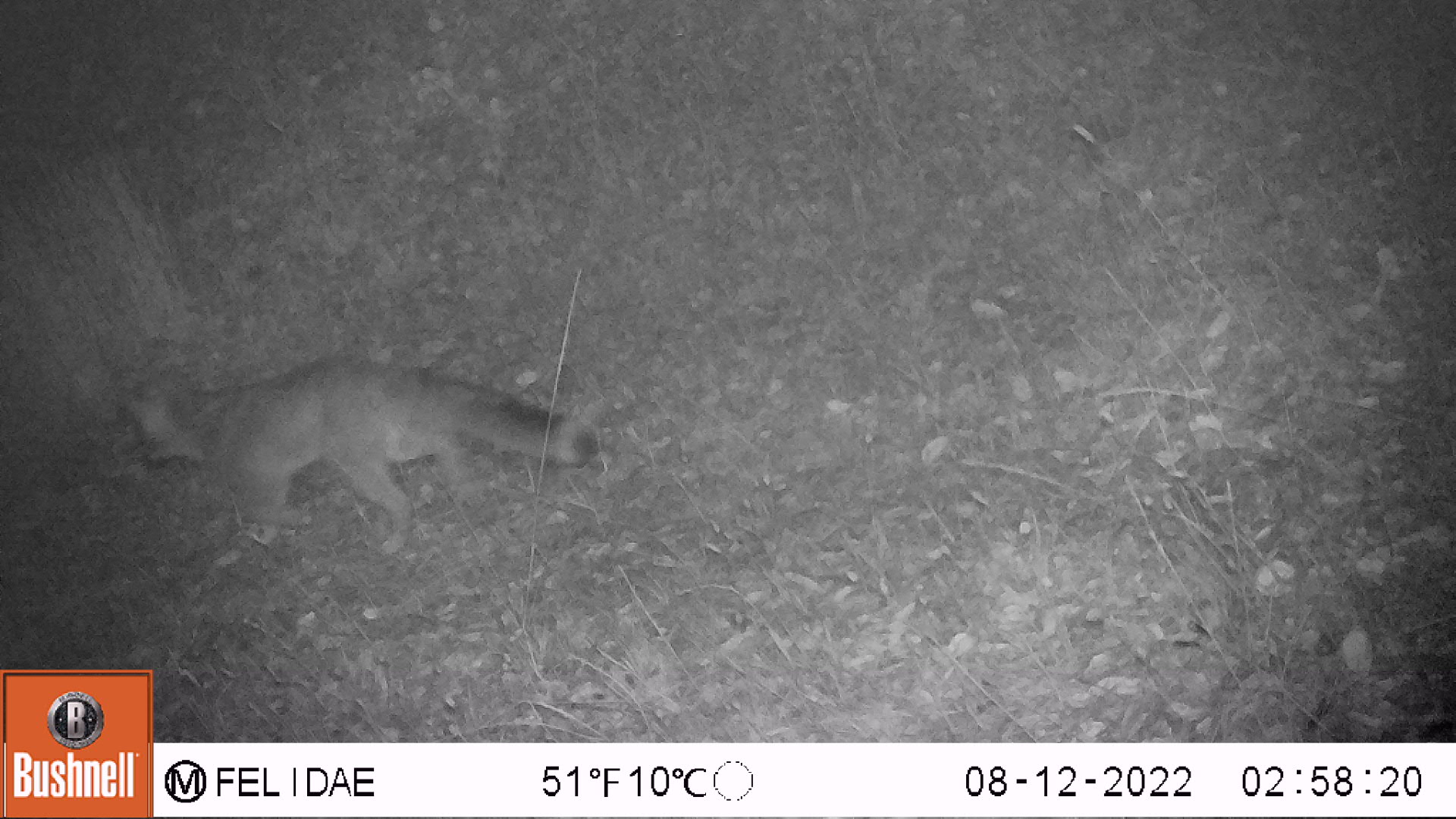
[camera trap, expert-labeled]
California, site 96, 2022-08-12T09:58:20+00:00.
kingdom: Animalia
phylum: Chordata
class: Mammalia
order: Carnivora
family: Canidae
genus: Urocyon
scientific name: Urocyon cinereoargenteus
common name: gray fox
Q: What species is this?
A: Gray fox (Urocyon cinereoargenteus).